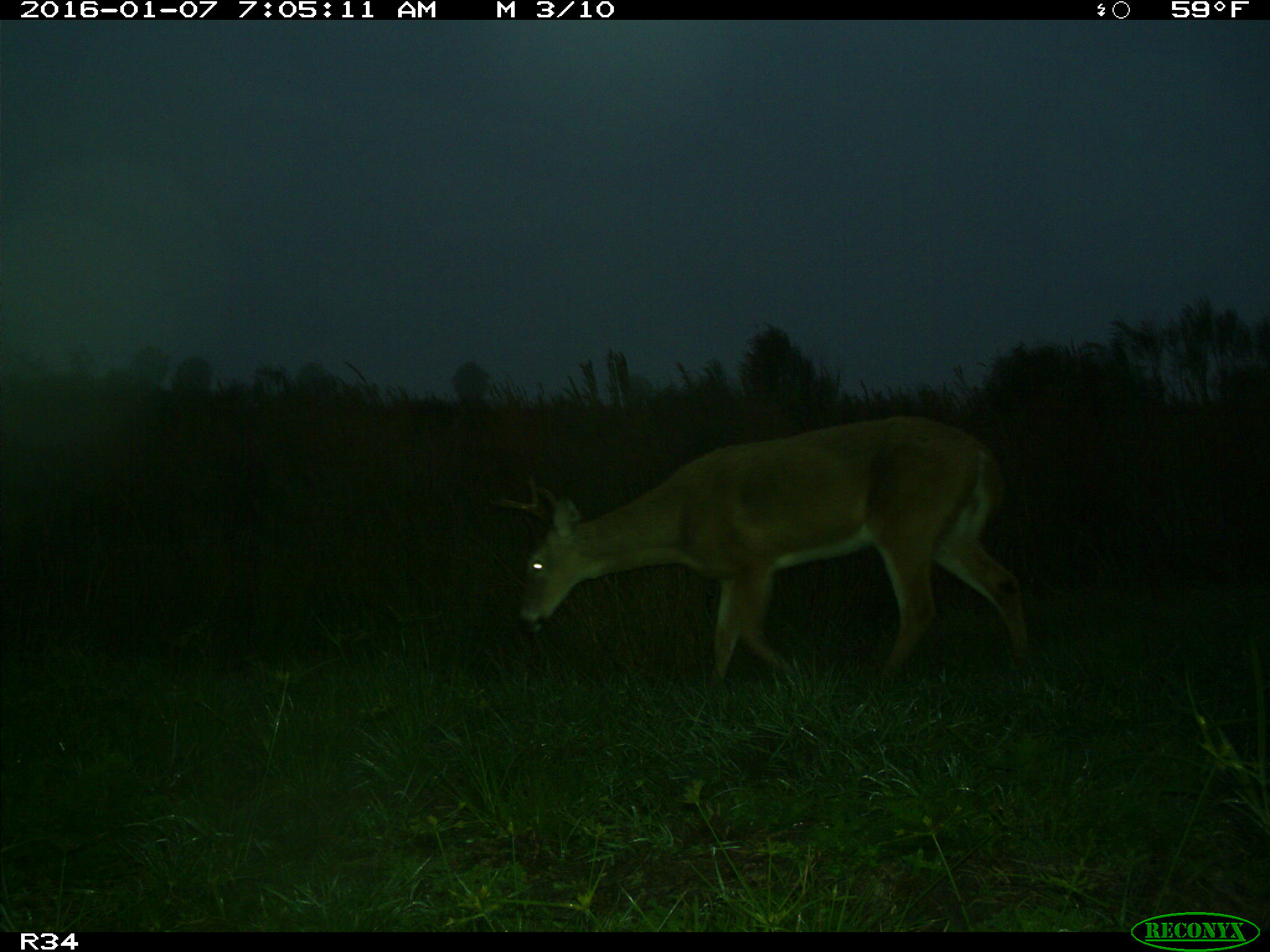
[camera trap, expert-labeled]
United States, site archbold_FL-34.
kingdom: Animalia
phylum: Chordata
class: Mammalia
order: Artiodactyla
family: Cervidae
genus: Odocoileus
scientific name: Odocoileus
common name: deer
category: unidentified deer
Unidentified deer (deer) (Odocoileus).